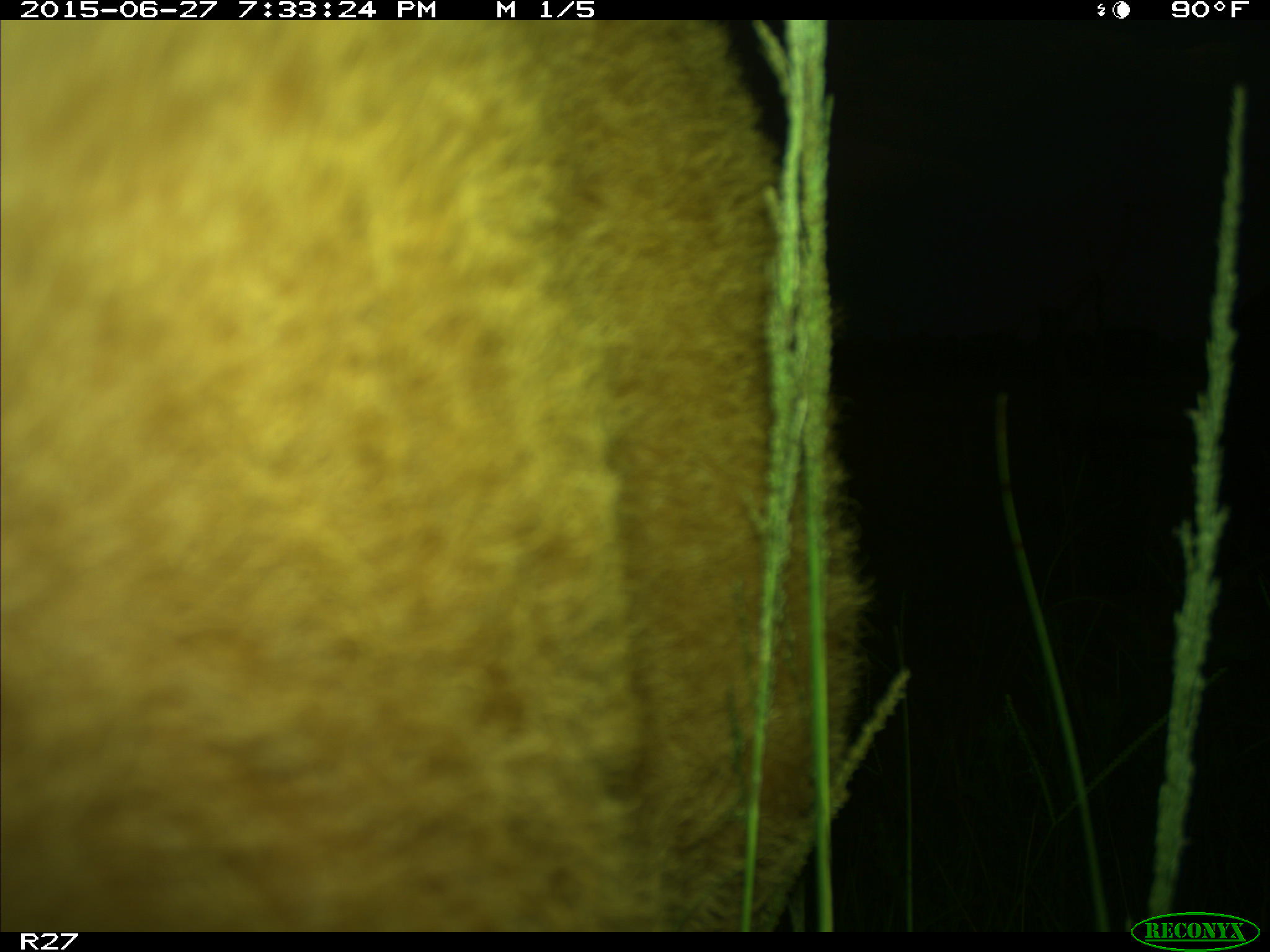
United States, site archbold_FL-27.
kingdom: Animalia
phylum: Chordata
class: Mammalia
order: Artiodactyla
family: Bovidae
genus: Bos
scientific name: Bos taurus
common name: domestic cow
Bos taurus (domestic cow).